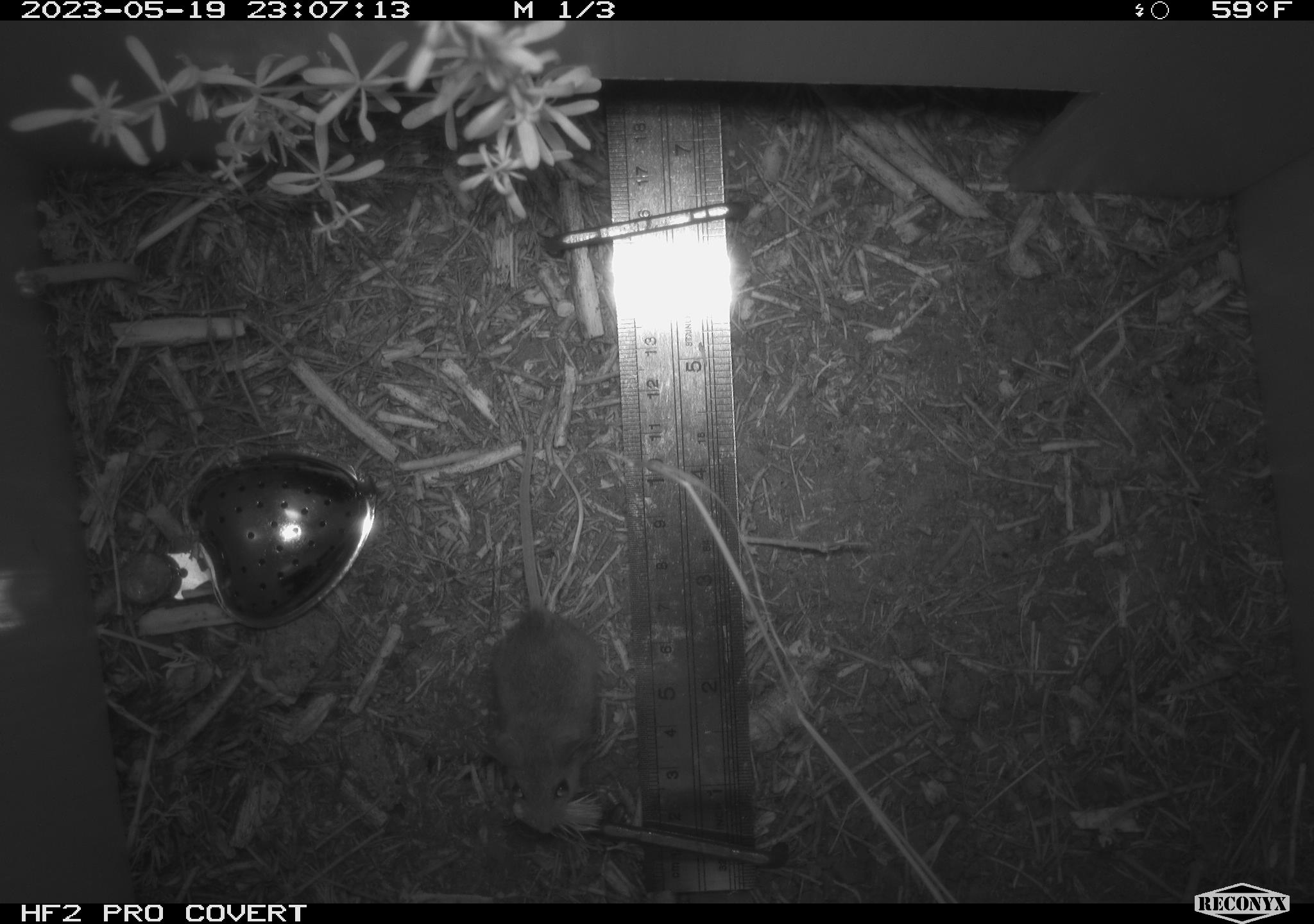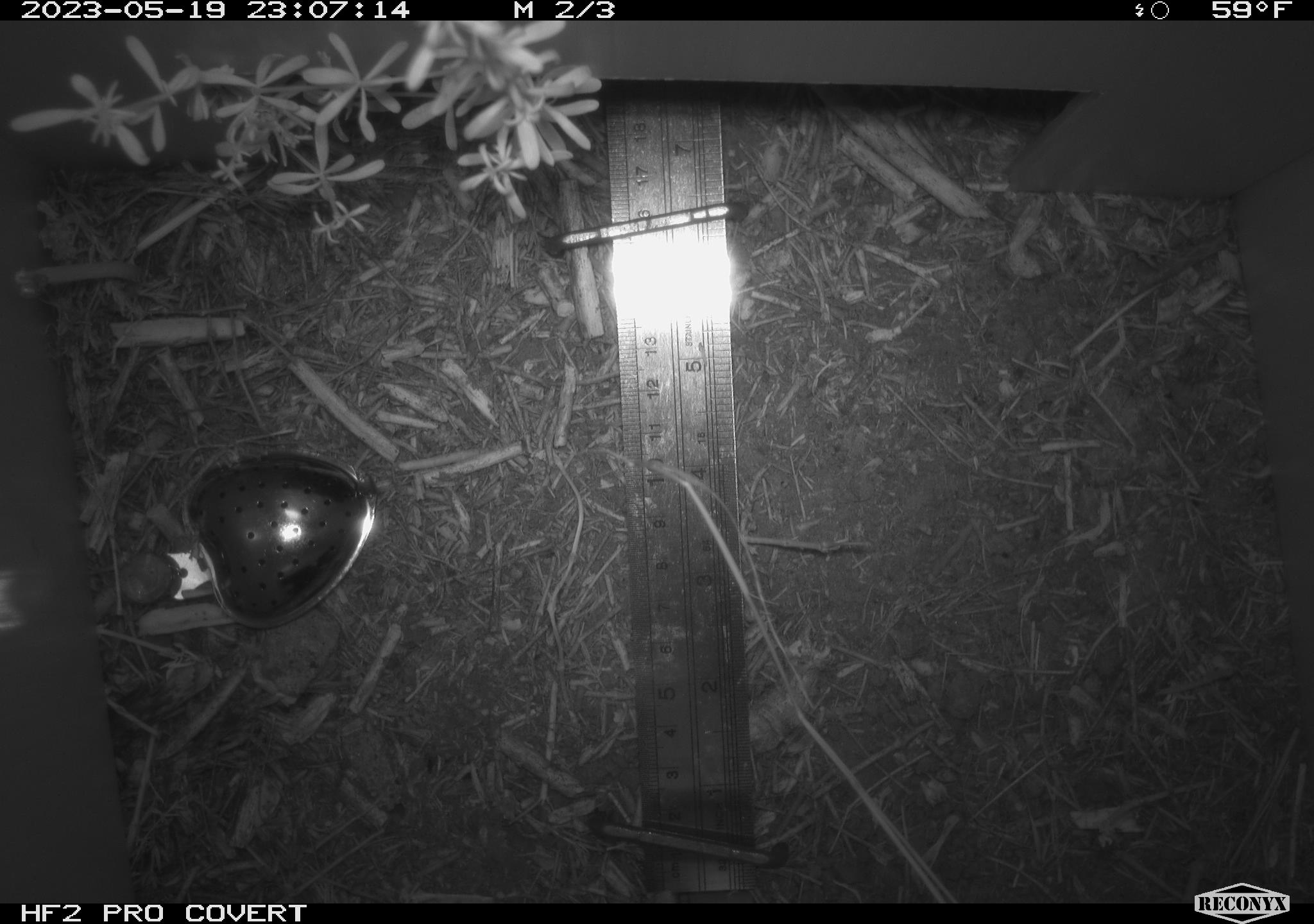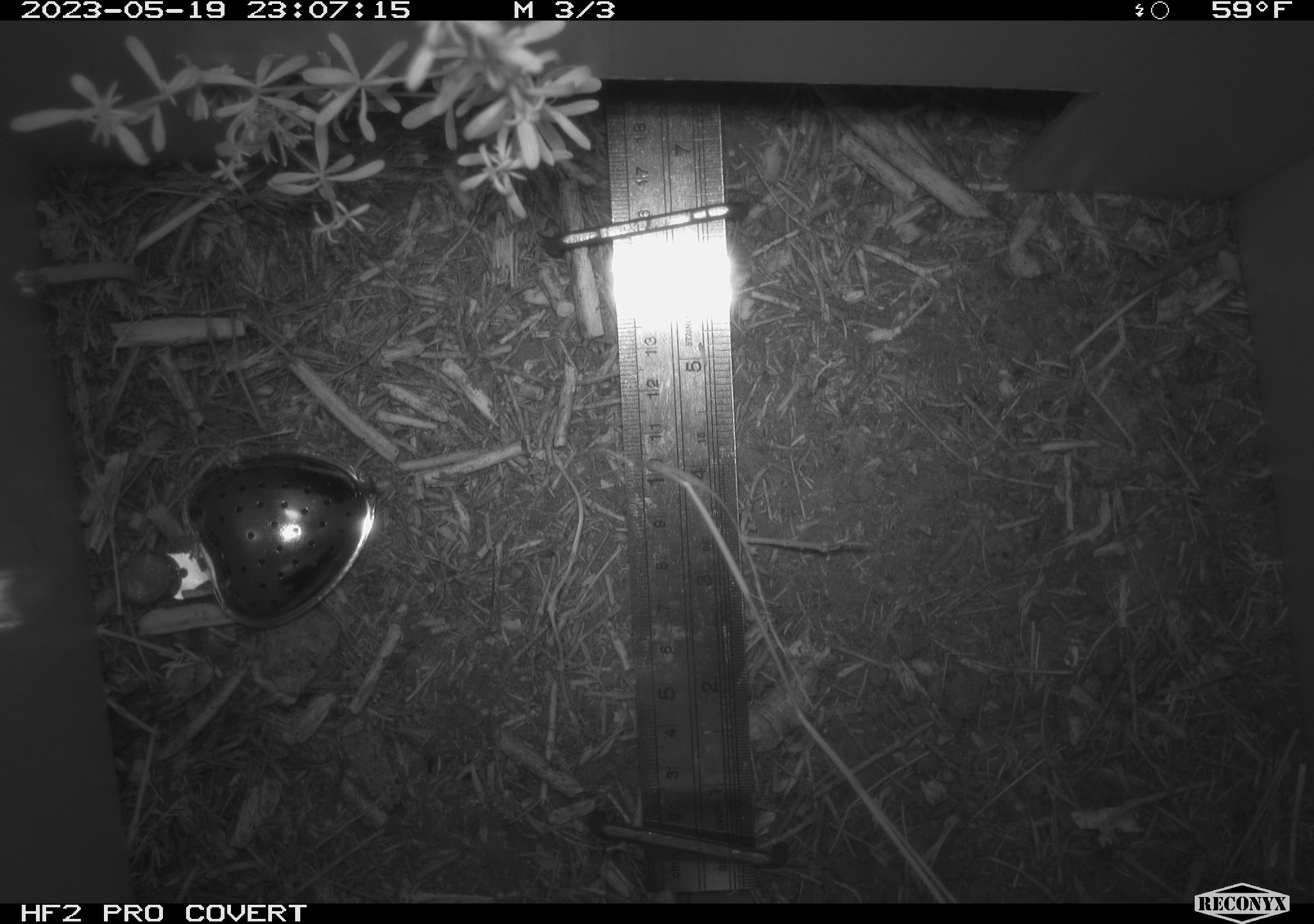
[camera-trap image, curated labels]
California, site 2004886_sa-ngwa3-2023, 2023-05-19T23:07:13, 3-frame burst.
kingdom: Animalia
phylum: Chordata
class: Mammalia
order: Rodentia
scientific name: Rodentia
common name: mouse species